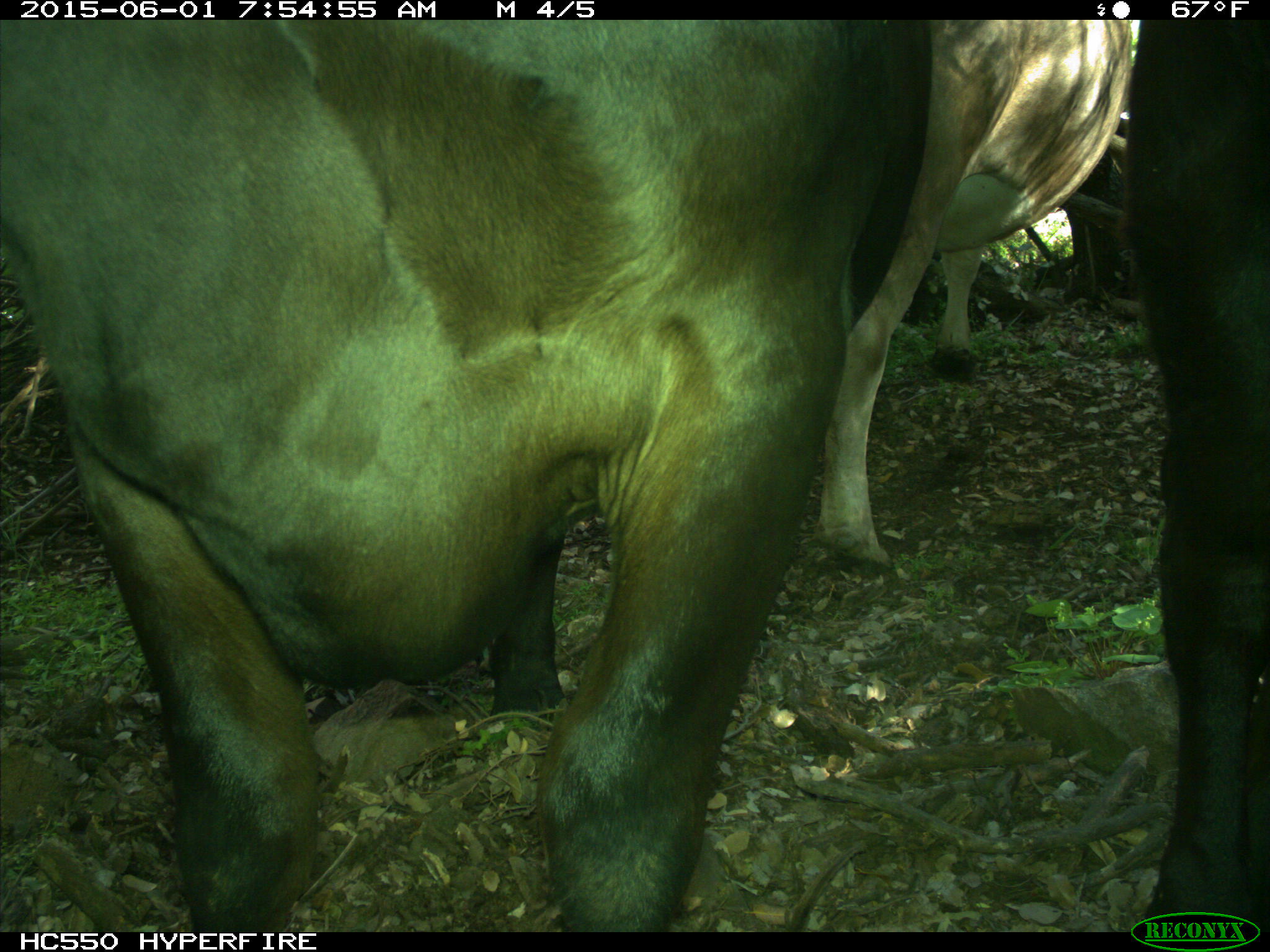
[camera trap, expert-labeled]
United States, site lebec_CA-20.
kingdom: Animalia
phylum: Chordata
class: Mammalia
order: Artiodactyla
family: Bovidae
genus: Bos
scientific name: Bos taurus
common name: domestic cow